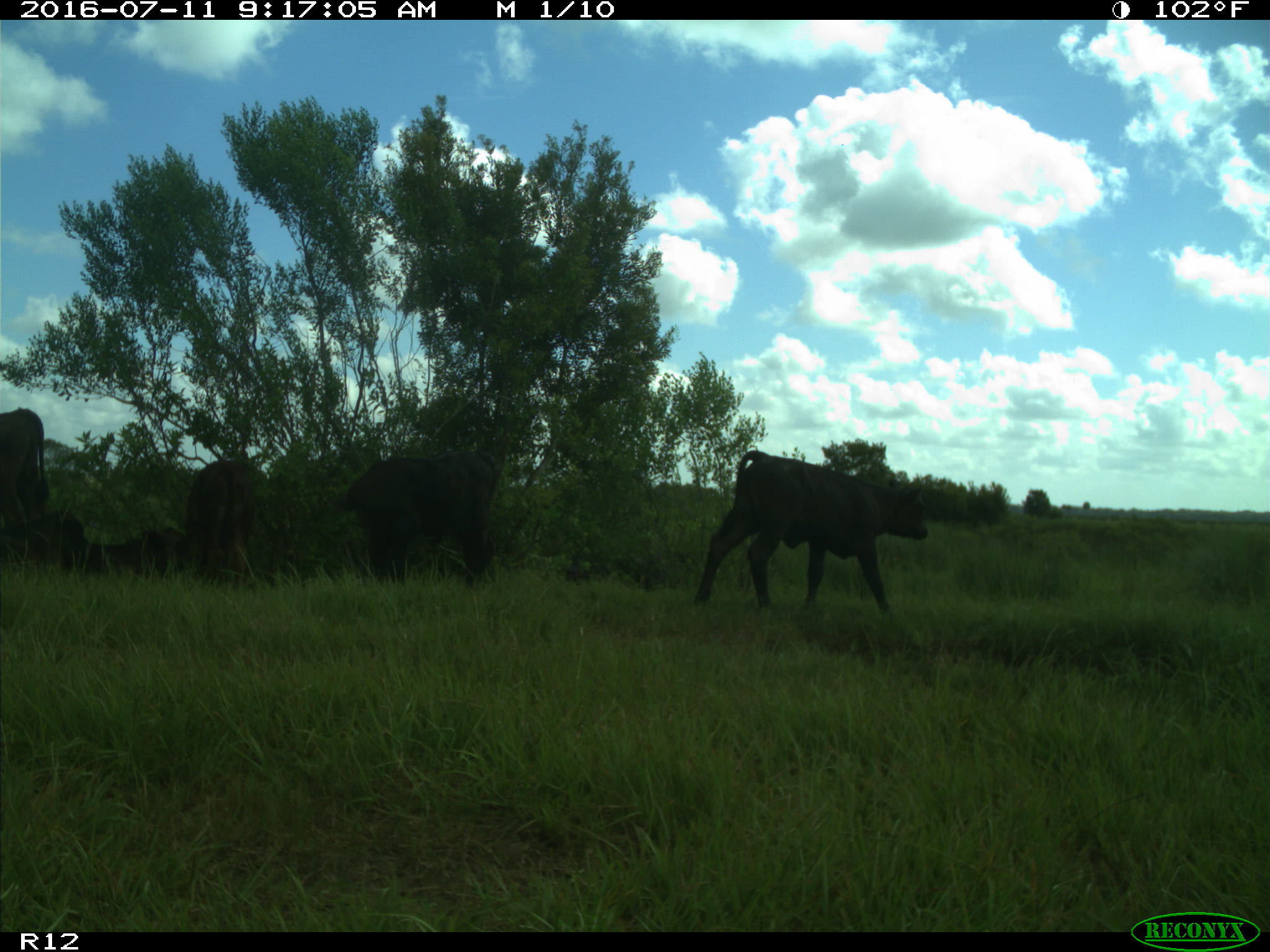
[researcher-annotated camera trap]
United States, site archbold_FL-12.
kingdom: Animalia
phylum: Chordata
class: Mammalia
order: Artiodactyla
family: Bovidae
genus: Bos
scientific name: Bos taurus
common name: domestic cow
Bos taurus (domestic cow).